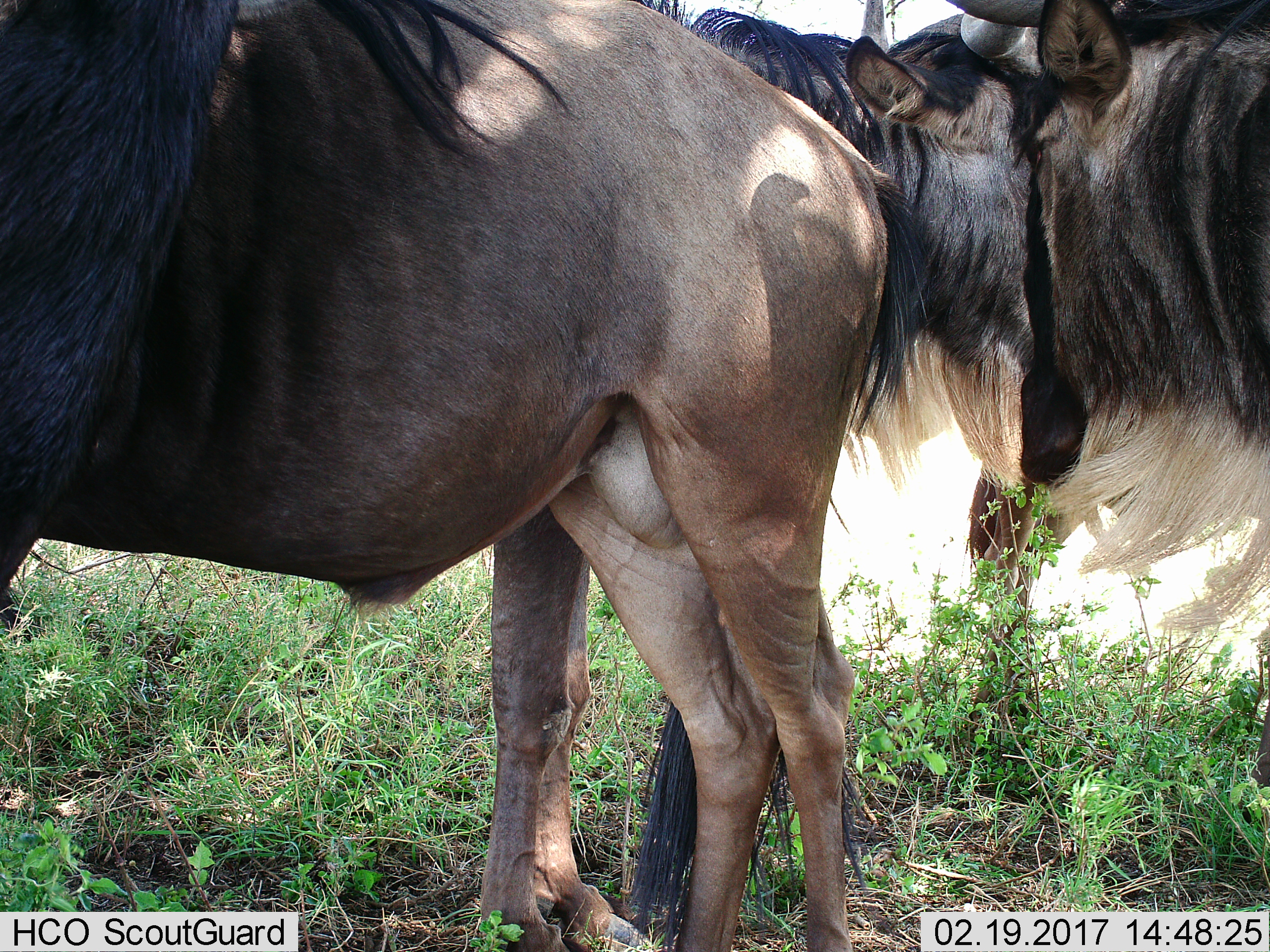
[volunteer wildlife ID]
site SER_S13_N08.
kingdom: Animalia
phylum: Chordata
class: Mammalia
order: Artiodactyla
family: Bovidae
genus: Connochaetes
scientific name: Connochaetes taurinus taurinus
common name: blue wildebeest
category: wildebeestblue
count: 3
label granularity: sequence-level